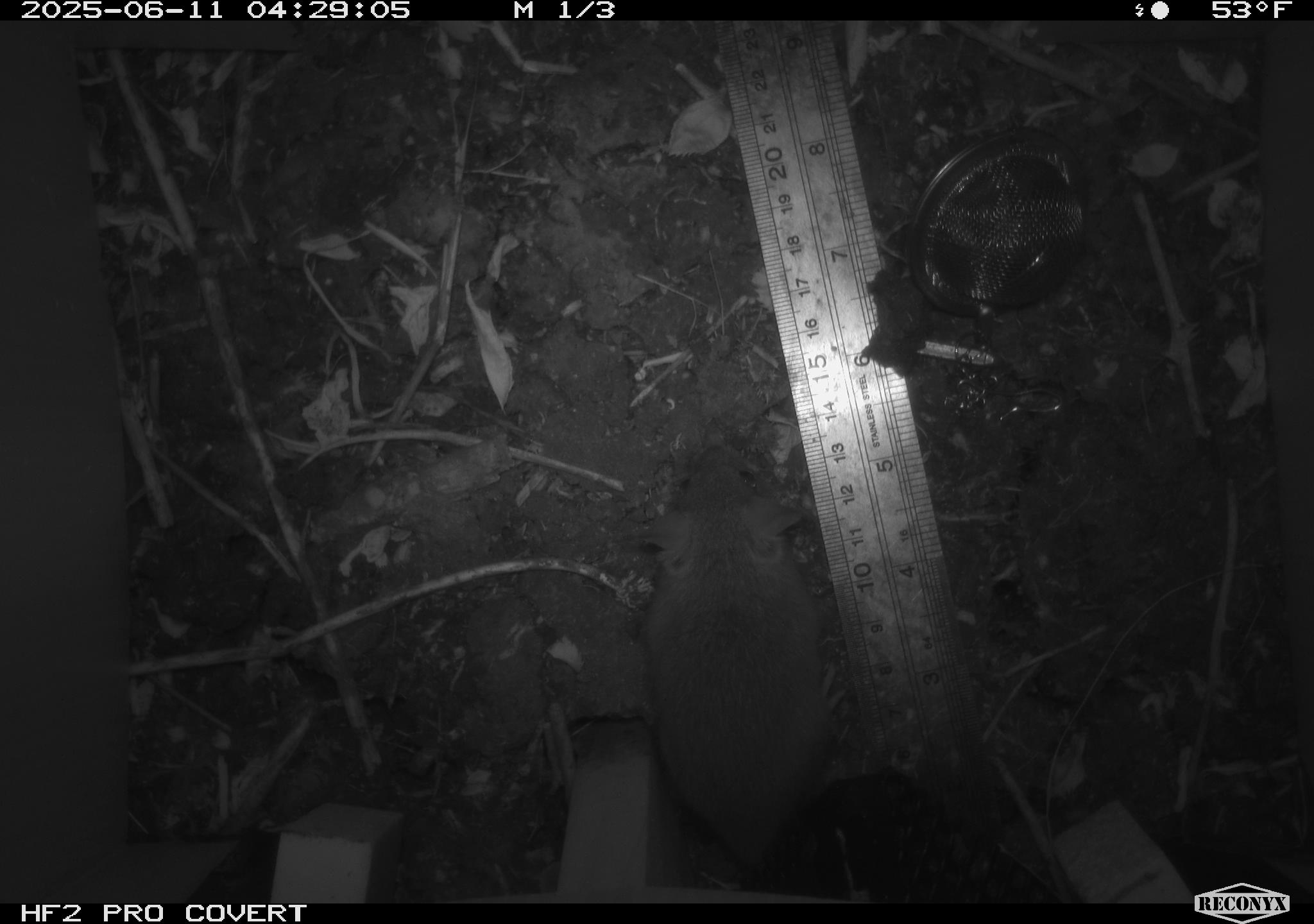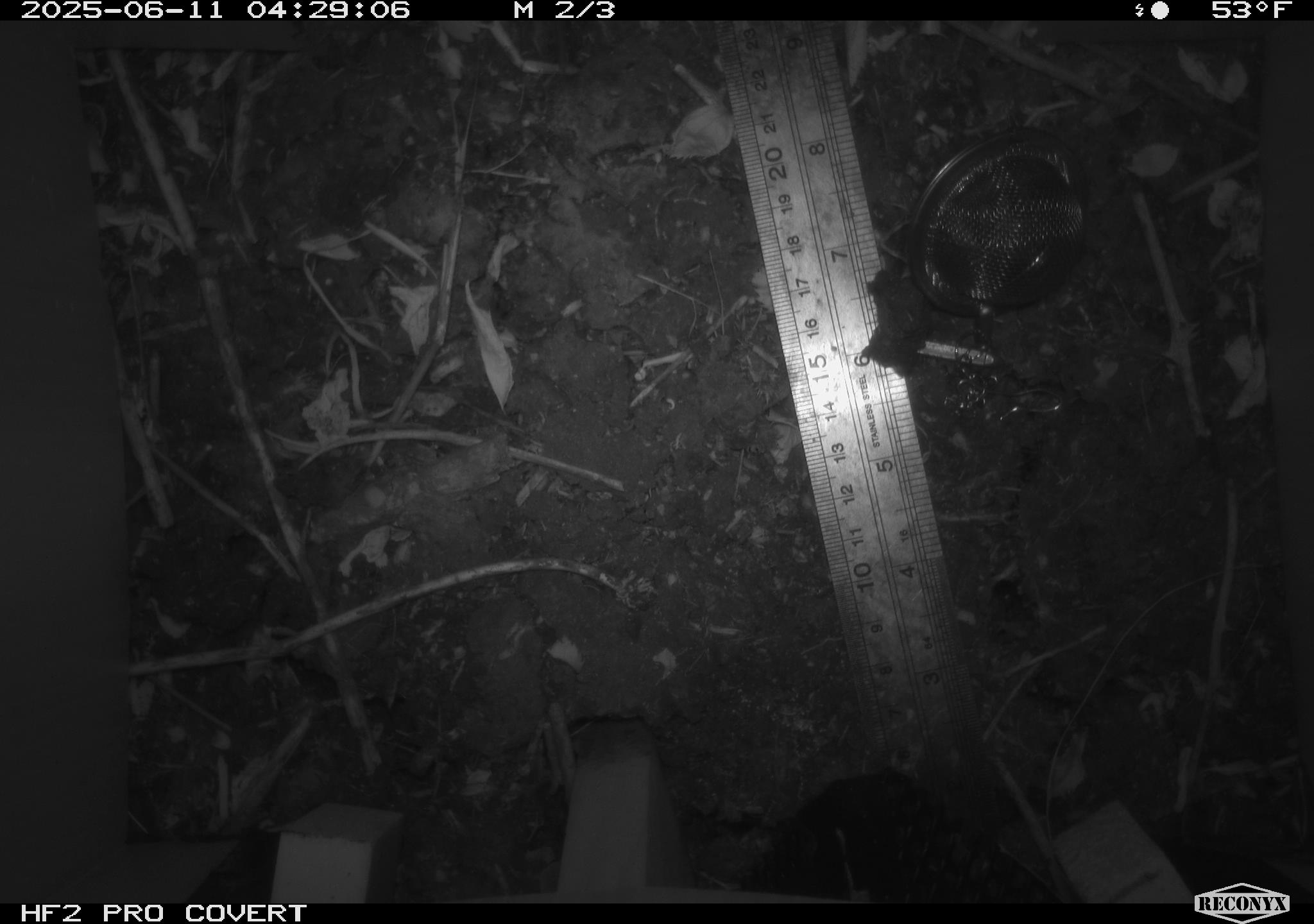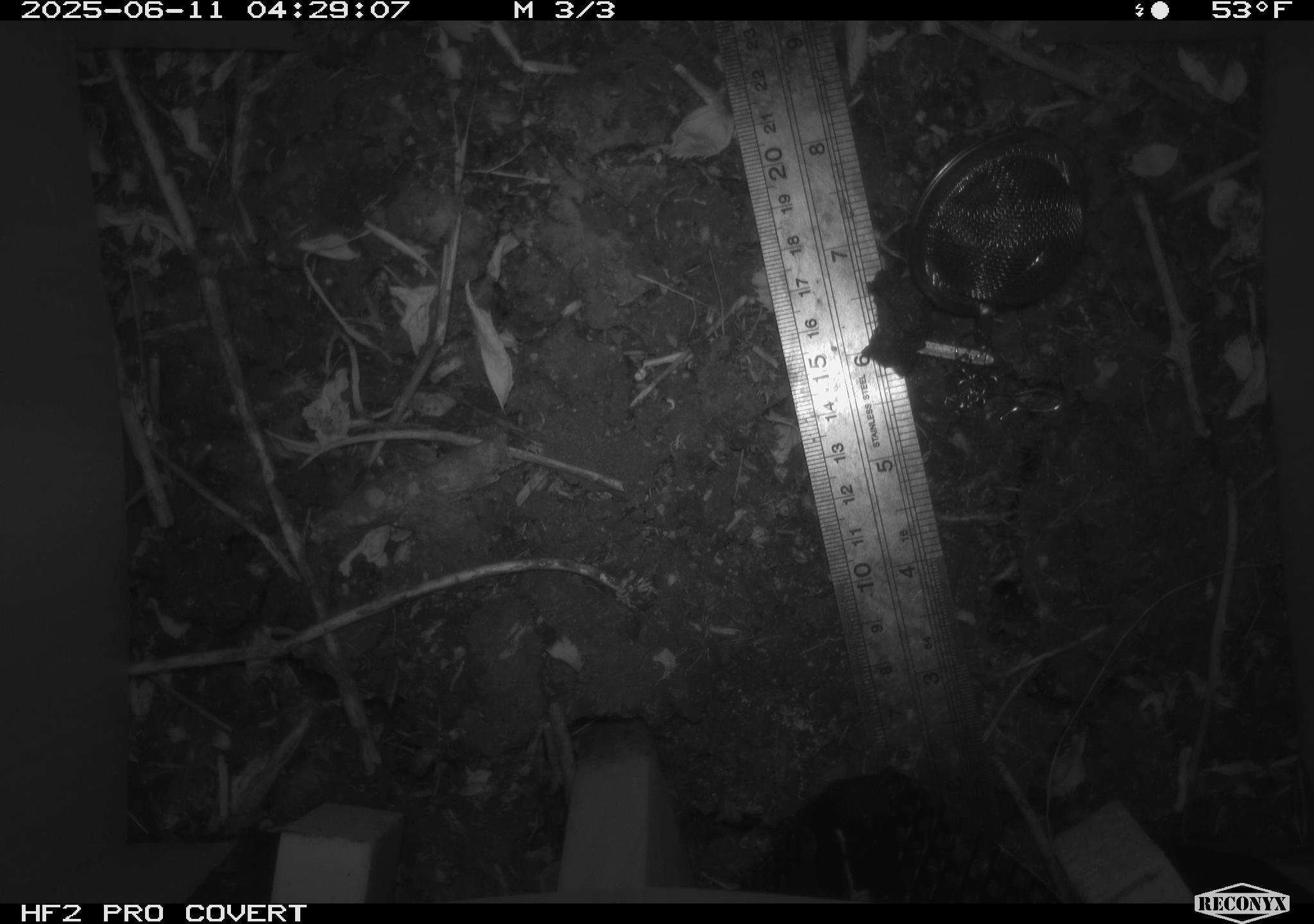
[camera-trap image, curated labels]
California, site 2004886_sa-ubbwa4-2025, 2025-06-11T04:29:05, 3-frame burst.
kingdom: Animalia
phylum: Chordata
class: Mammalia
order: Rodentia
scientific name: Rodentia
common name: rodent